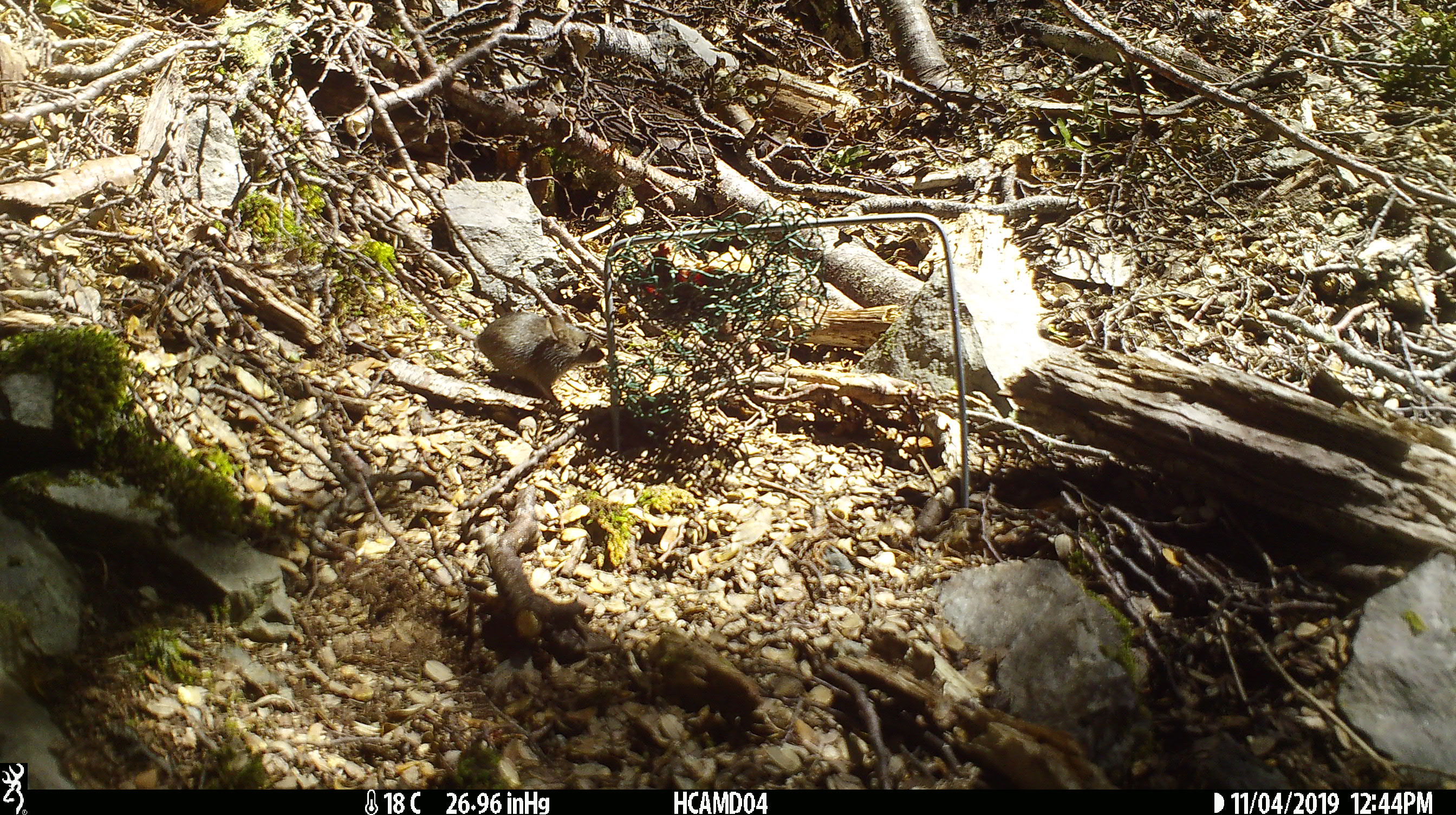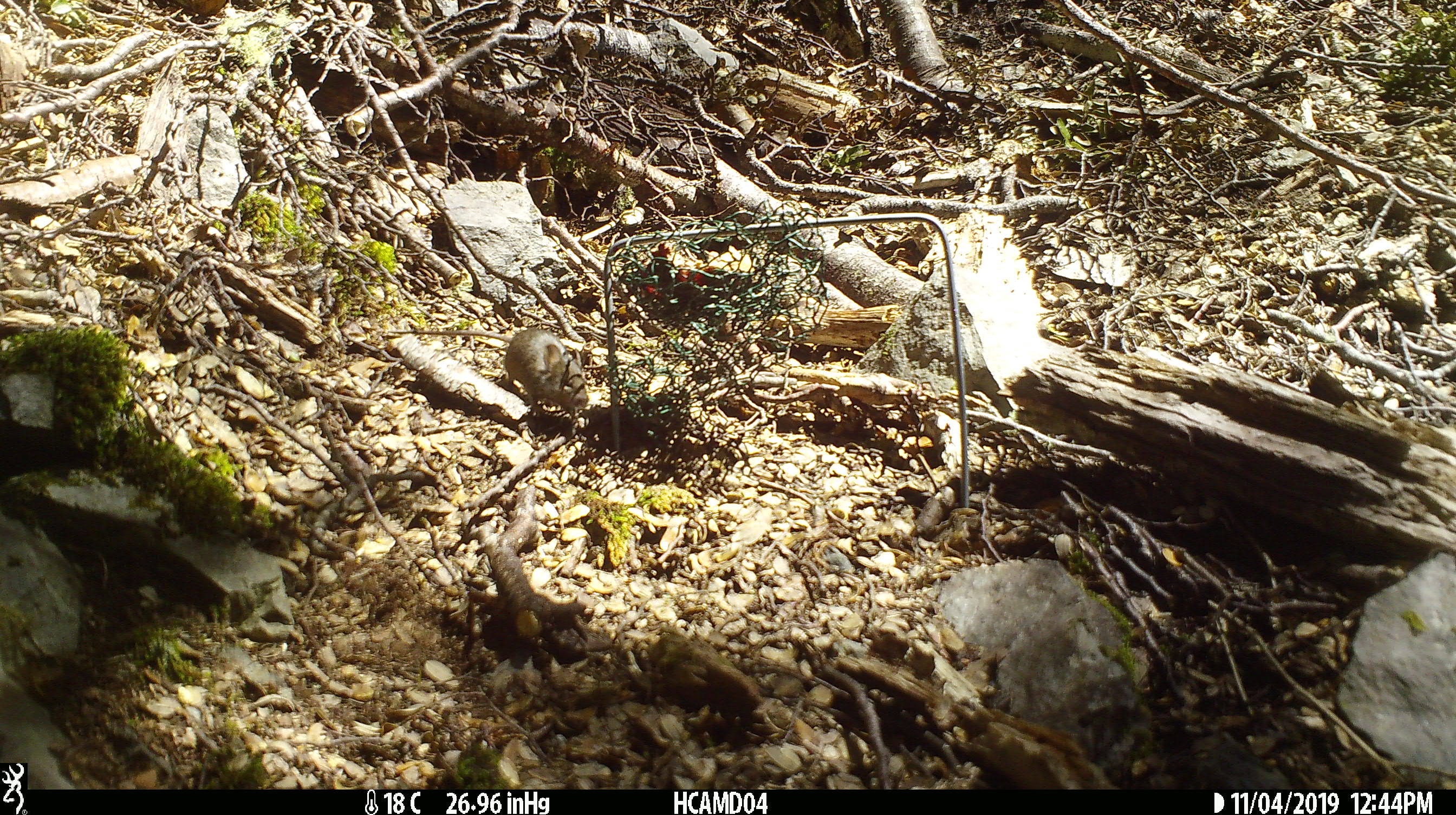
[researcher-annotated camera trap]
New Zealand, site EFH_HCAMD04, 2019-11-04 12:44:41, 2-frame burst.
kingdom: Animalia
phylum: Chordata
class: Mammalia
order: Rodentia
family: Muridae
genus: Mus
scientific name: Mus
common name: mouse